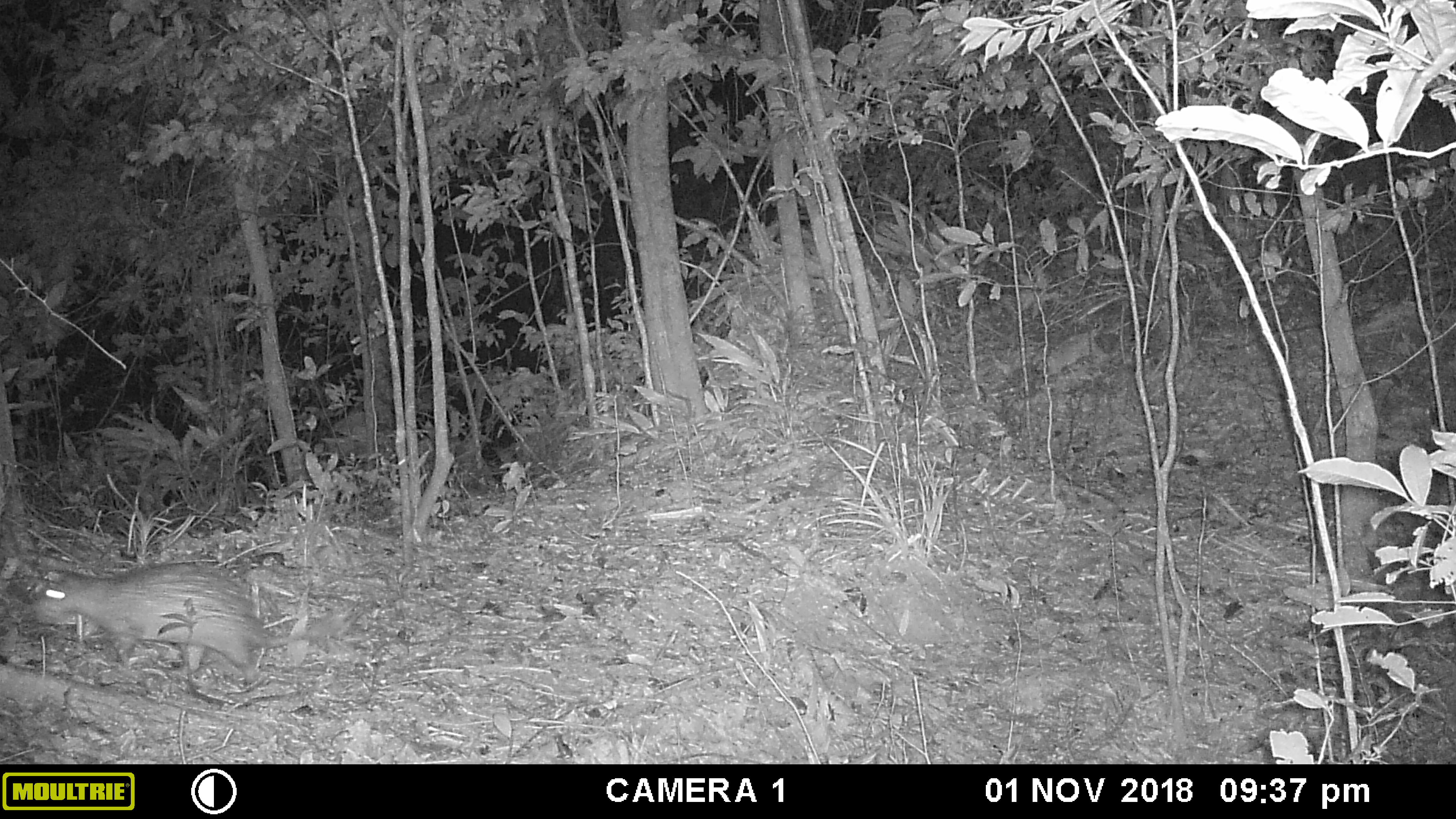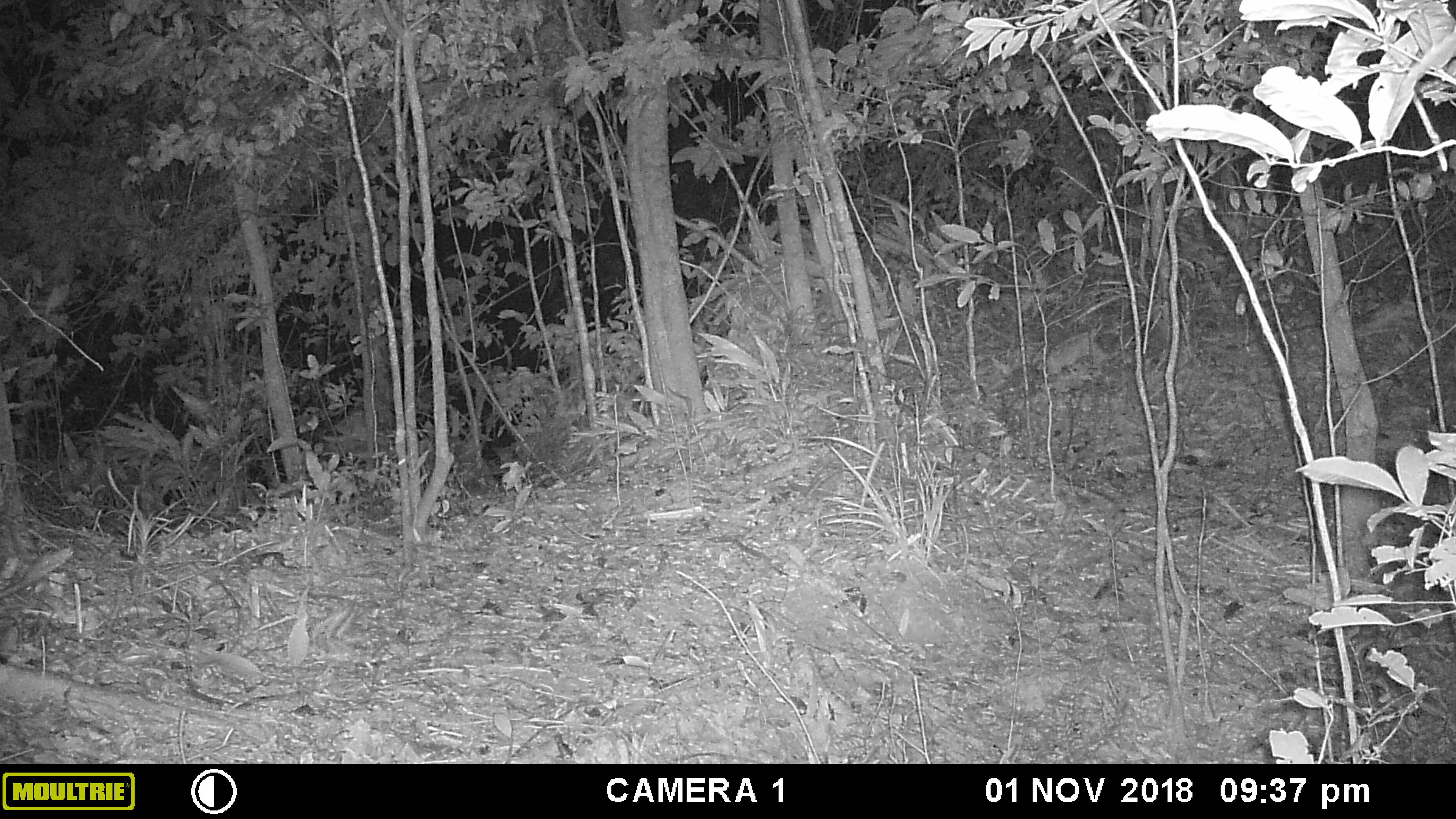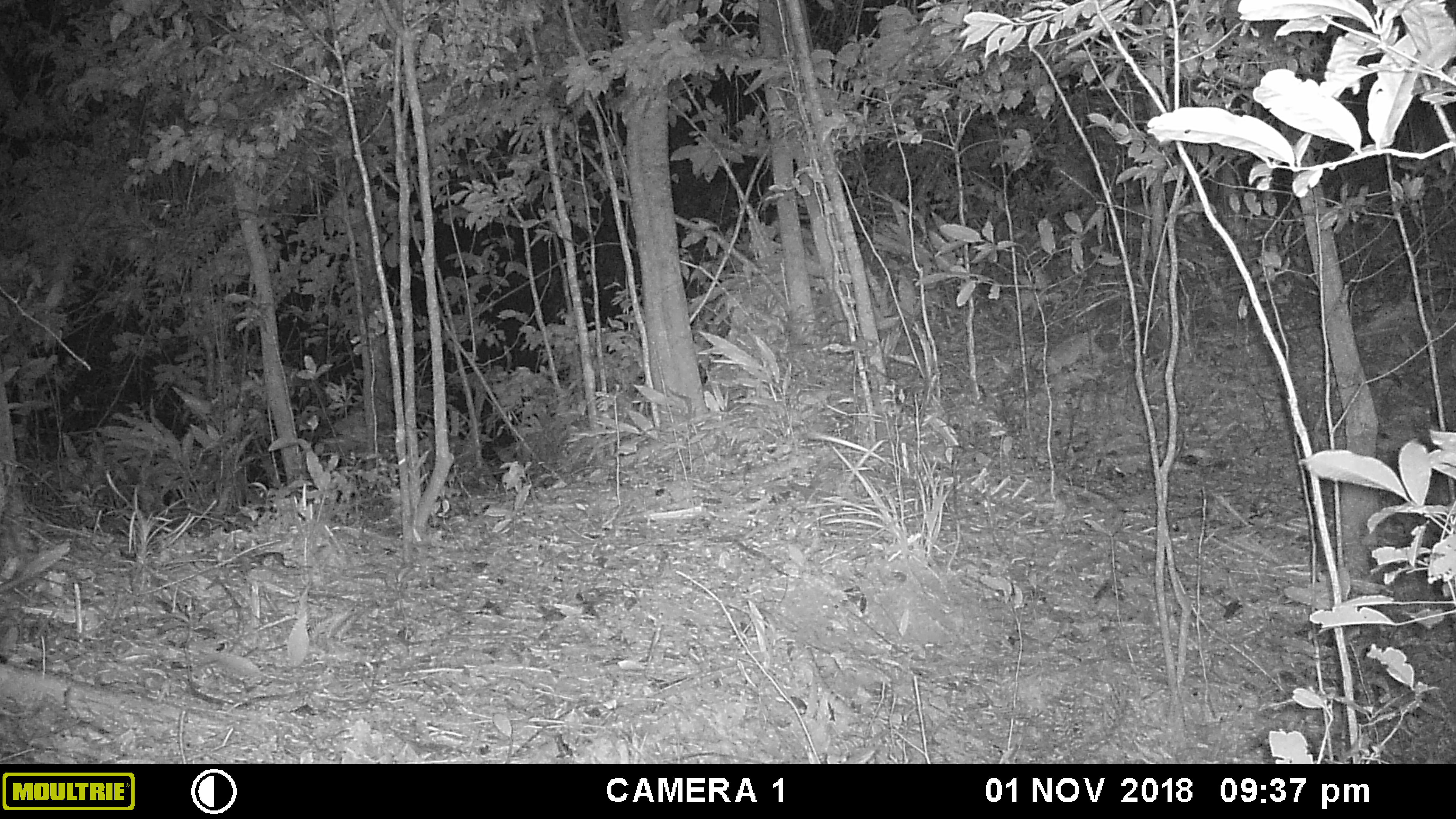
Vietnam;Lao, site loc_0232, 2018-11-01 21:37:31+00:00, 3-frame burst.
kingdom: Animalia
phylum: Chordata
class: Mammalia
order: Rodentia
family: Hystricidae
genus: Atherurus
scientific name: Atherurus macrourus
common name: asiatic brush-tailed porcupine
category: asiatic brush tailed porcupine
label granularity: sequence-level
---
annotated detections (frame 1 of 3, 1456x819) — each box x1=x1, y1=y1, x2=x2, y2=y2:
asiatic brush tailed porcupine: x1=33, y1=562, x2=319, y2=686